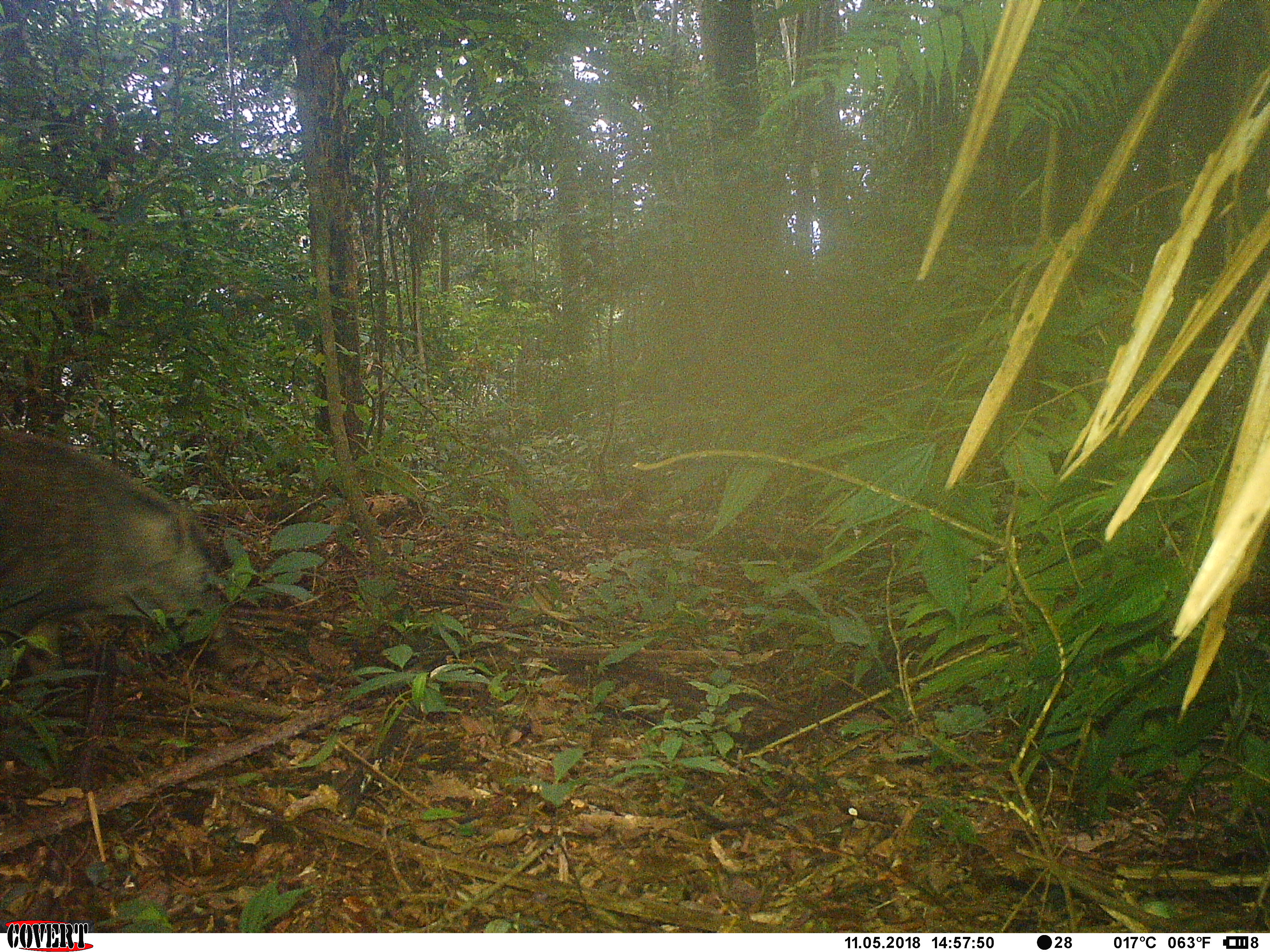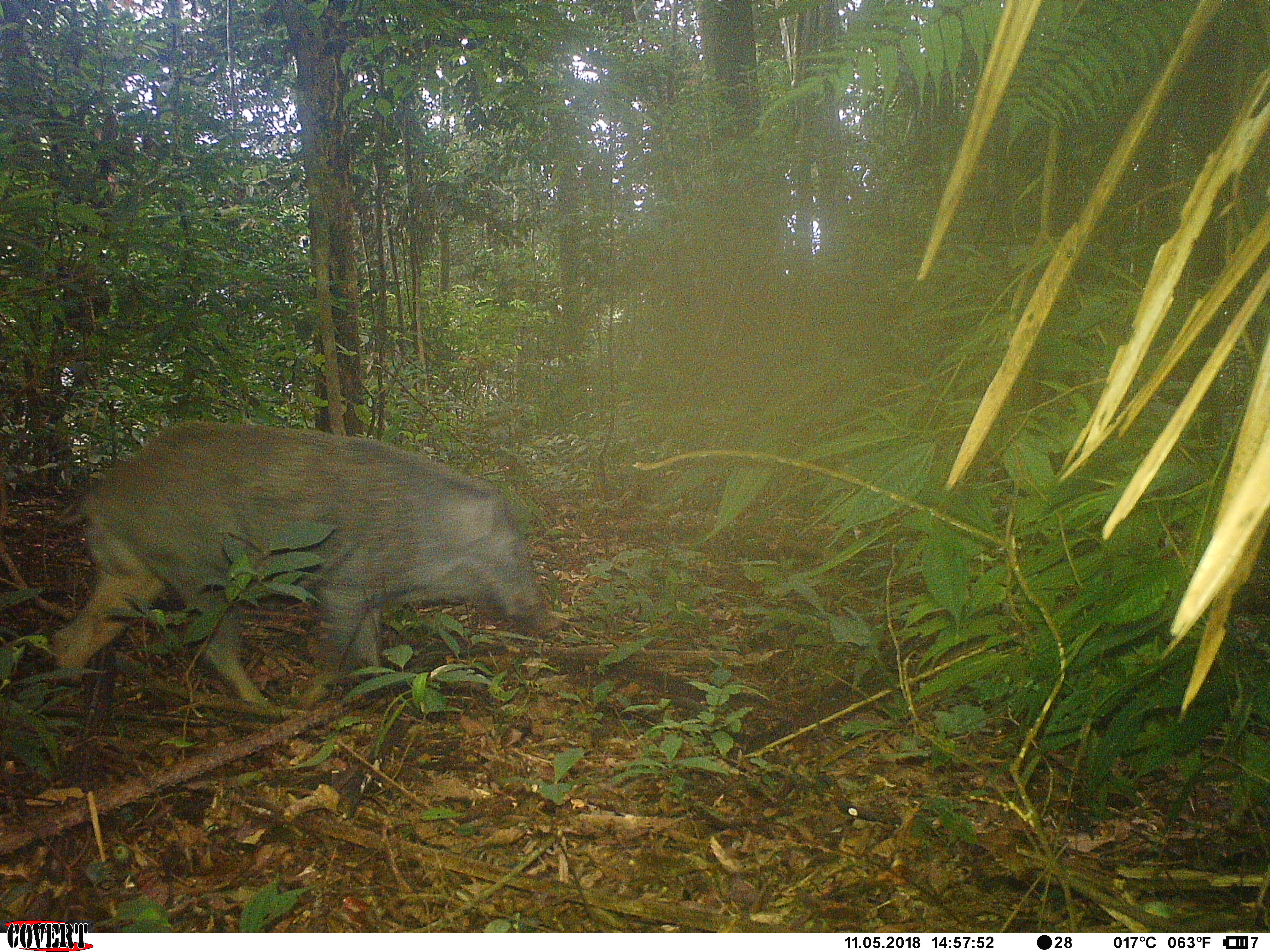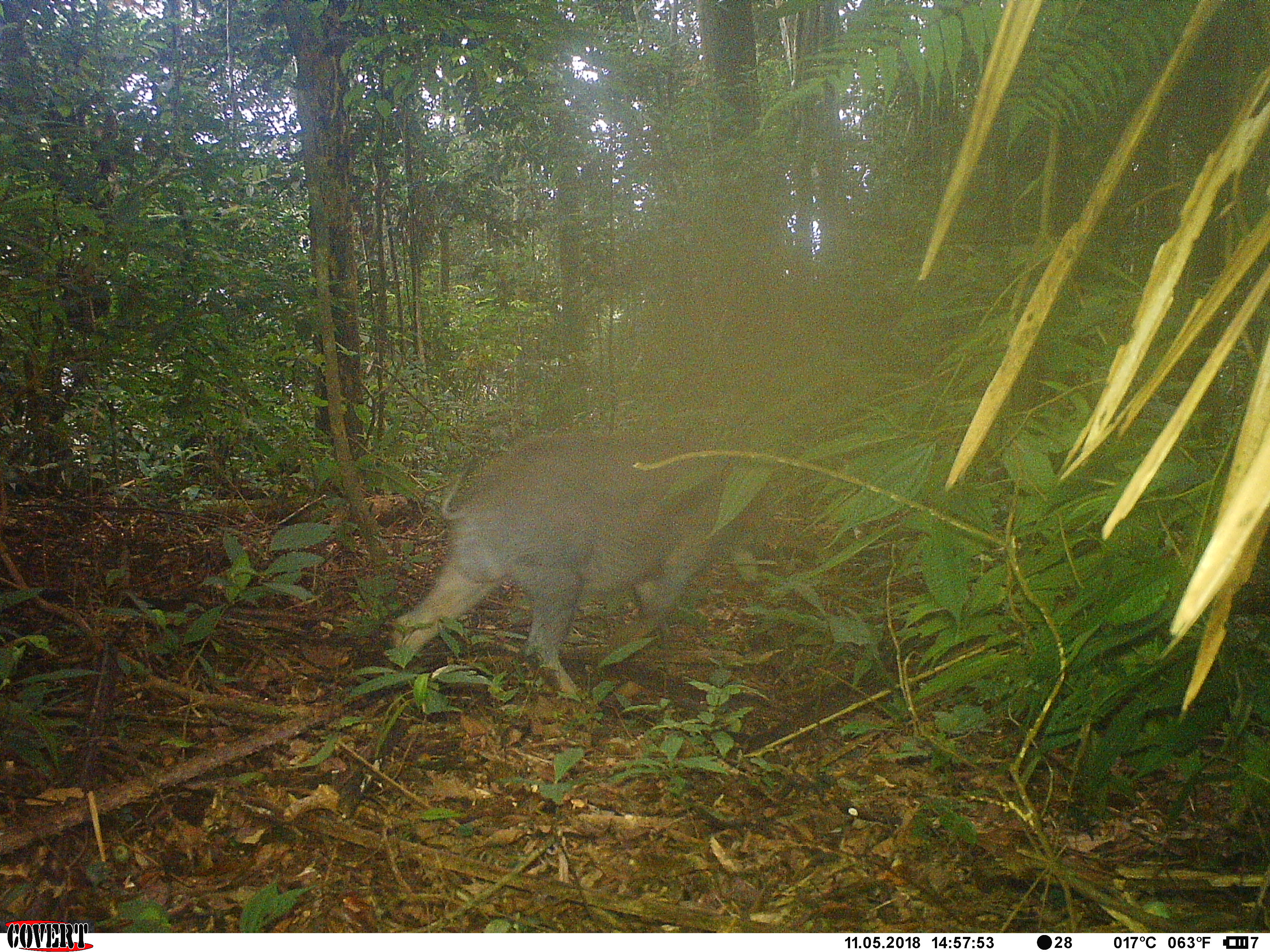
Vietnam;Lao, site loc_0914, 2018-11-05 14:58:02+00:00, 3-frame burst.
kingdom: Animalia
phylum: Chordata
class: Mammalia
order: Artiodactyla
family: Suidae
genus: Sus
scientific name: Sus scrofa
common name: eurasian wild pig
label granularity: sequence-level